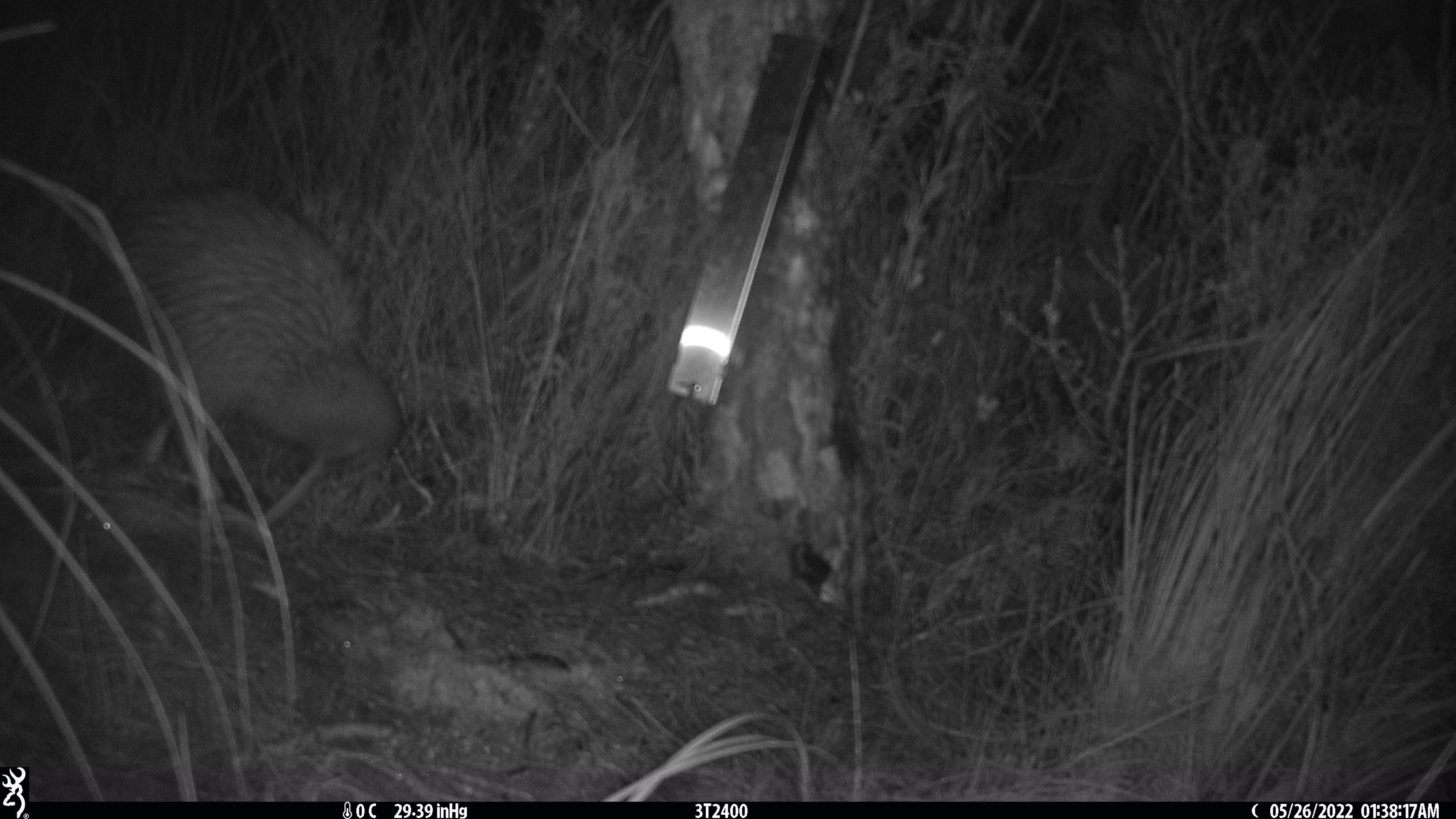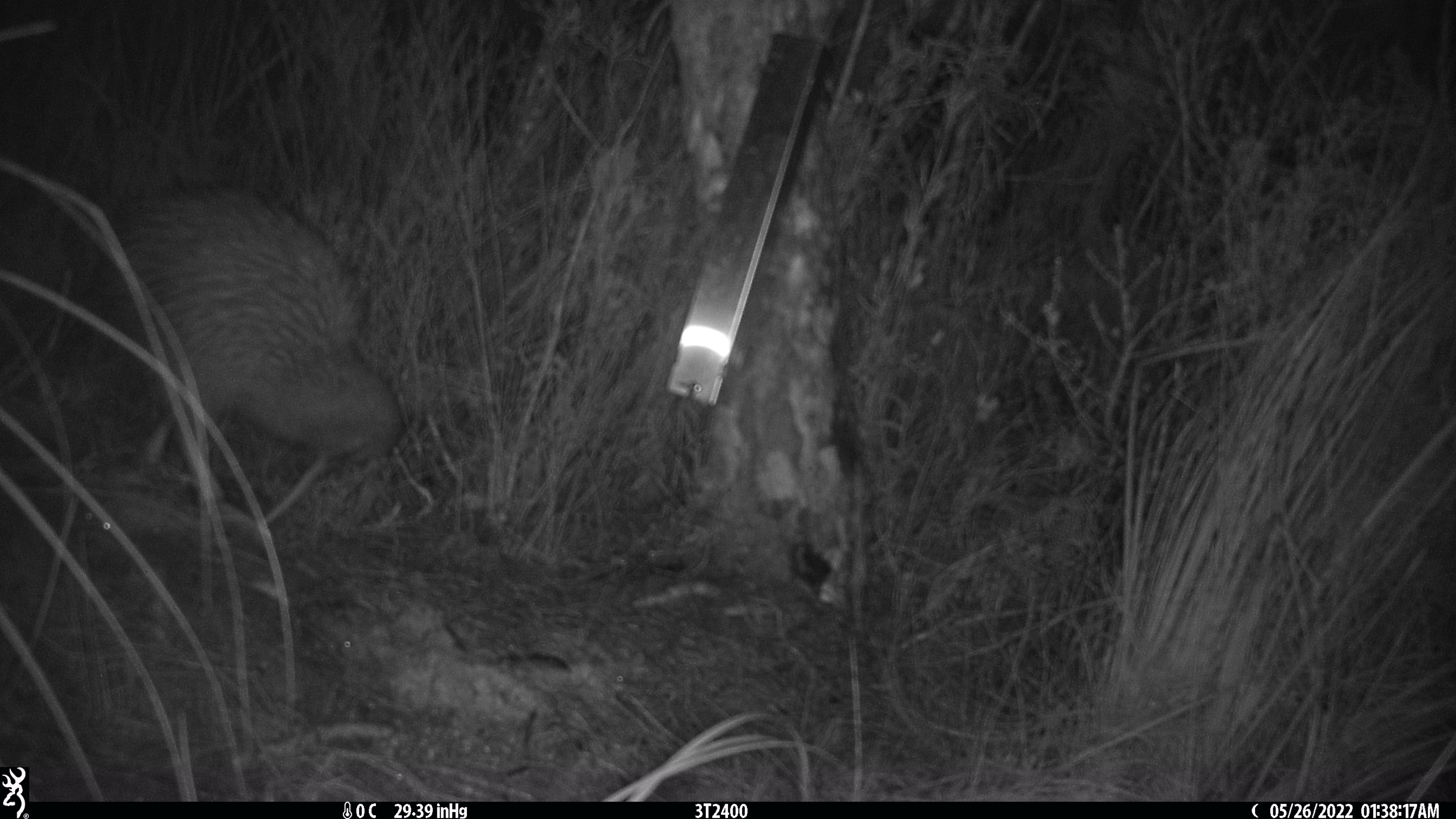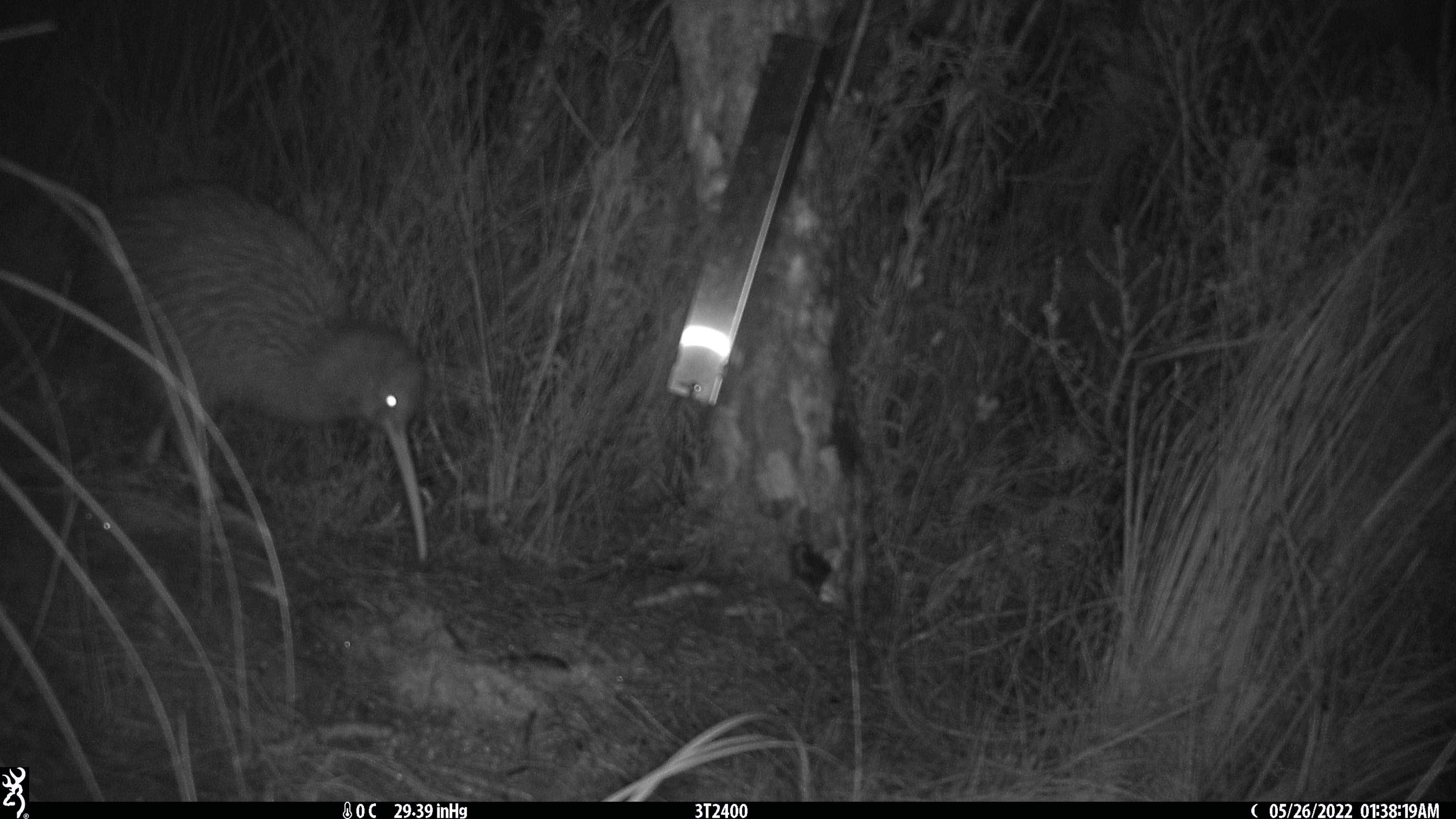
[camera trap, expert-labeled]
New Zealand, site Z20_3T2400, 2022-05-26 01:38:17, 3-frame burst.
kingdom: Animalia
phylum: Chordata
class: Aves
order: Apterygiformes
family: Apterygidae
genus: Apteryx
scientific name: Apteryx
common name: kiwi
Kiwi (Apteryx).